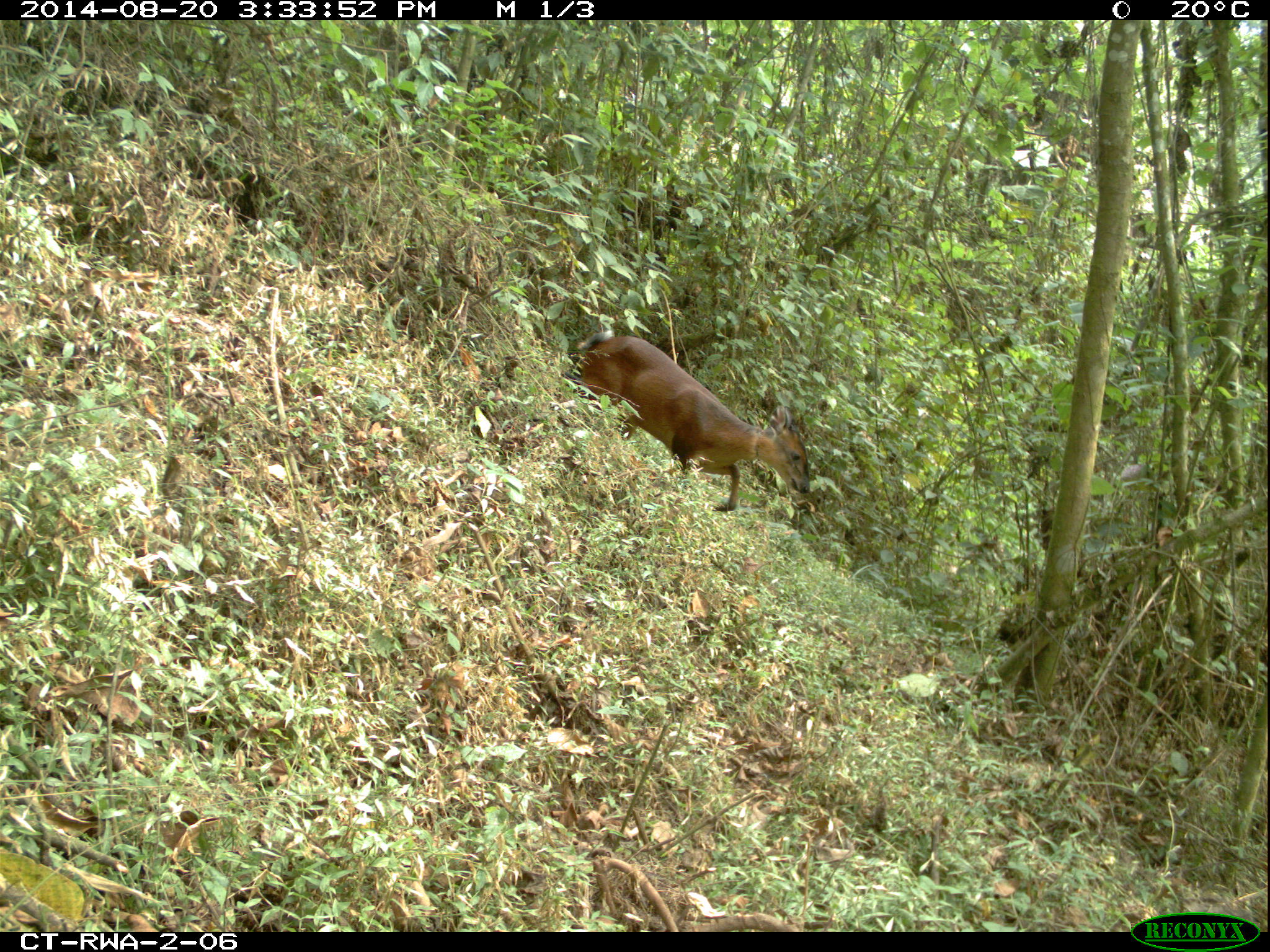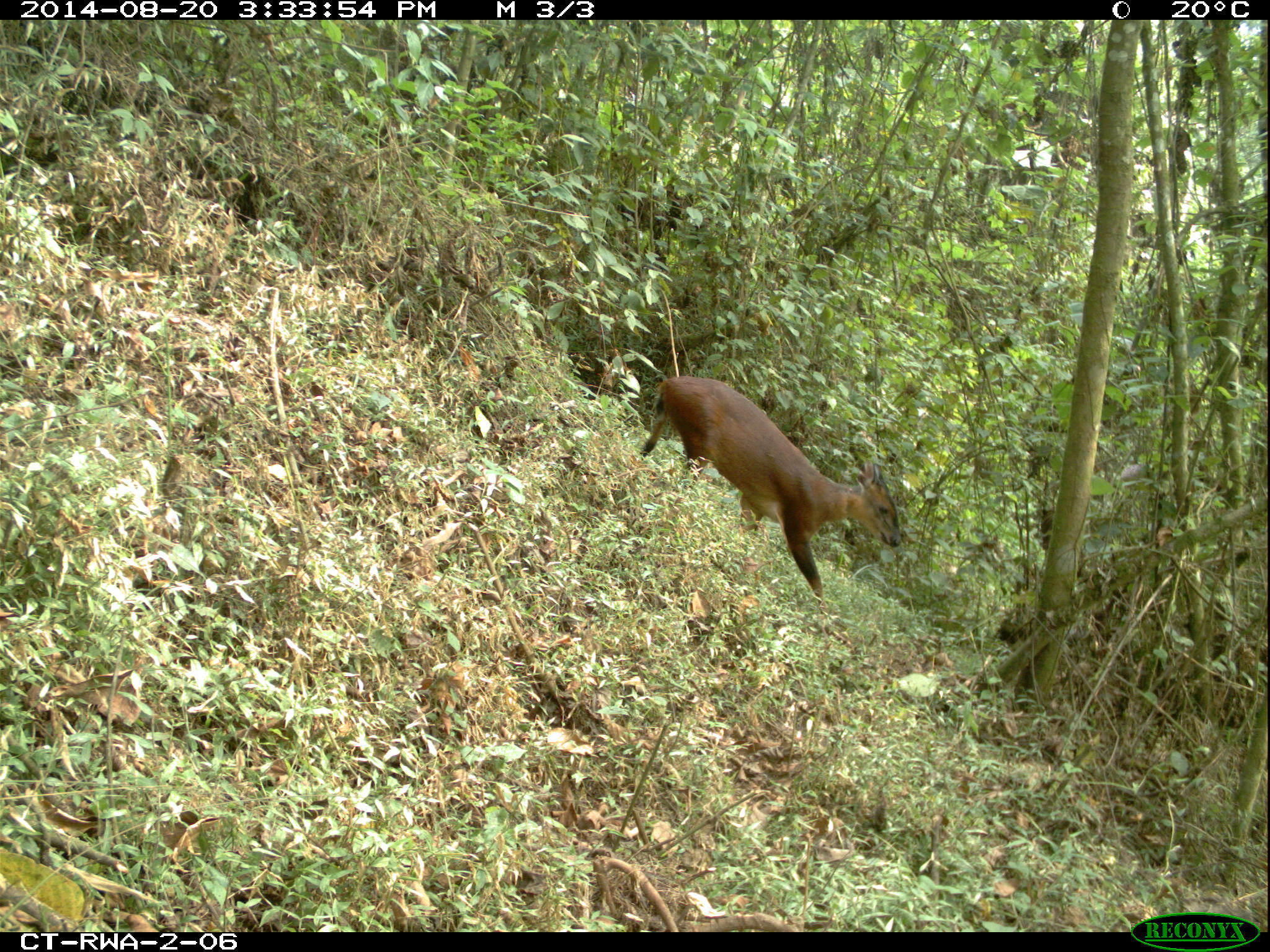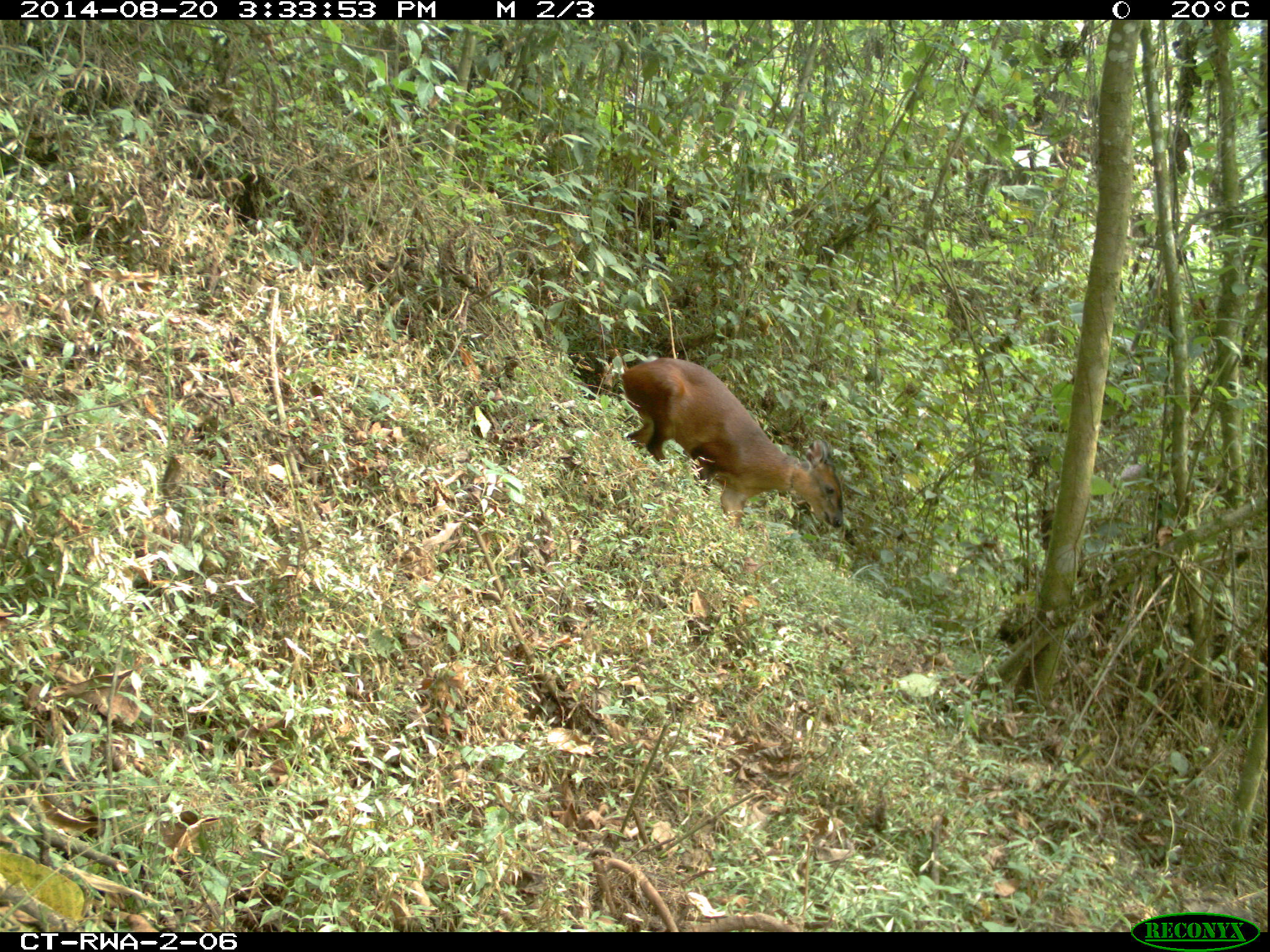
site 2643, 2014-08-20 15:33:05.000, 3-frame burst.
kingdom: Animalia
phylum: Chordata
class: Mammalia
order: Artiodactyla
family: Bovidae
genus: Cephalophus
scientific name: Cephalophus nigrifrons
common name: black-fronted duiker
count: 1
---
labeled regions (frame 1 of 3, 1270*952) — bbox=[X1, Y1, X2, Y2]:
cephalophus nigrifrons: bbox=[575, 329, 810, 512]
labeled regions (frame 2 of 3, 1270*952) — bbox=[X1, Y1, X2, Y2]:
cephalophus nigrifrons: bbox=[639, 374, 901, 613]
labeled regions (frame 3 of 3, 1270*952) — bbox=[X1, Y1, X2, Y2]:
cephalophus nigrifrons: bbox=[620, 356, 843, 533]